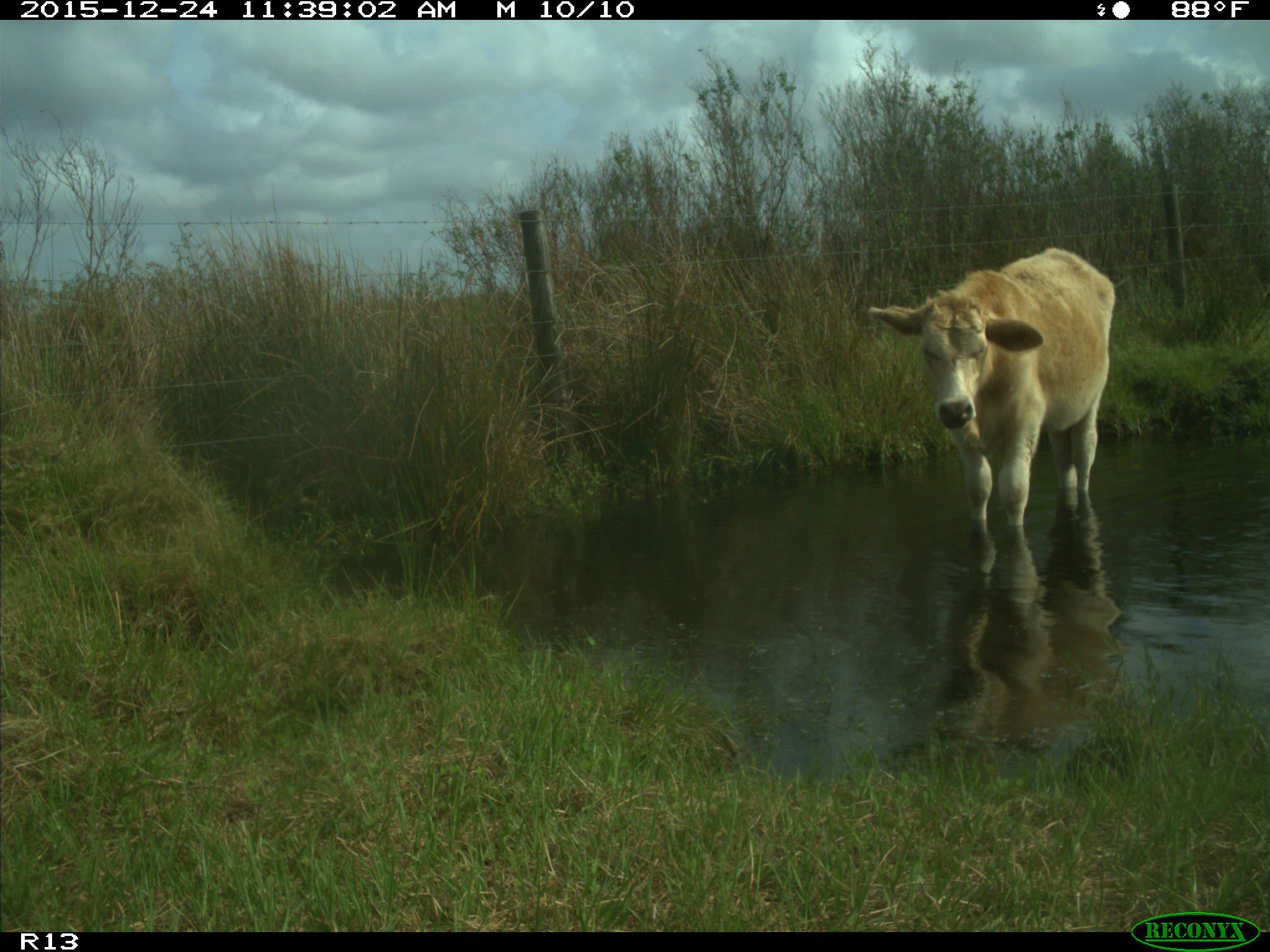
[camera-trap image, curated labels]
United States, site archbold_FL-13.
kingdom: Animalia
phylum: Chordata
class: Mammalia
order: Artiodactyla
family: Bovidae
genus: Bos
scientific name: Bos taurus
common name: domestic cow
Bos taurus (domestic cow).